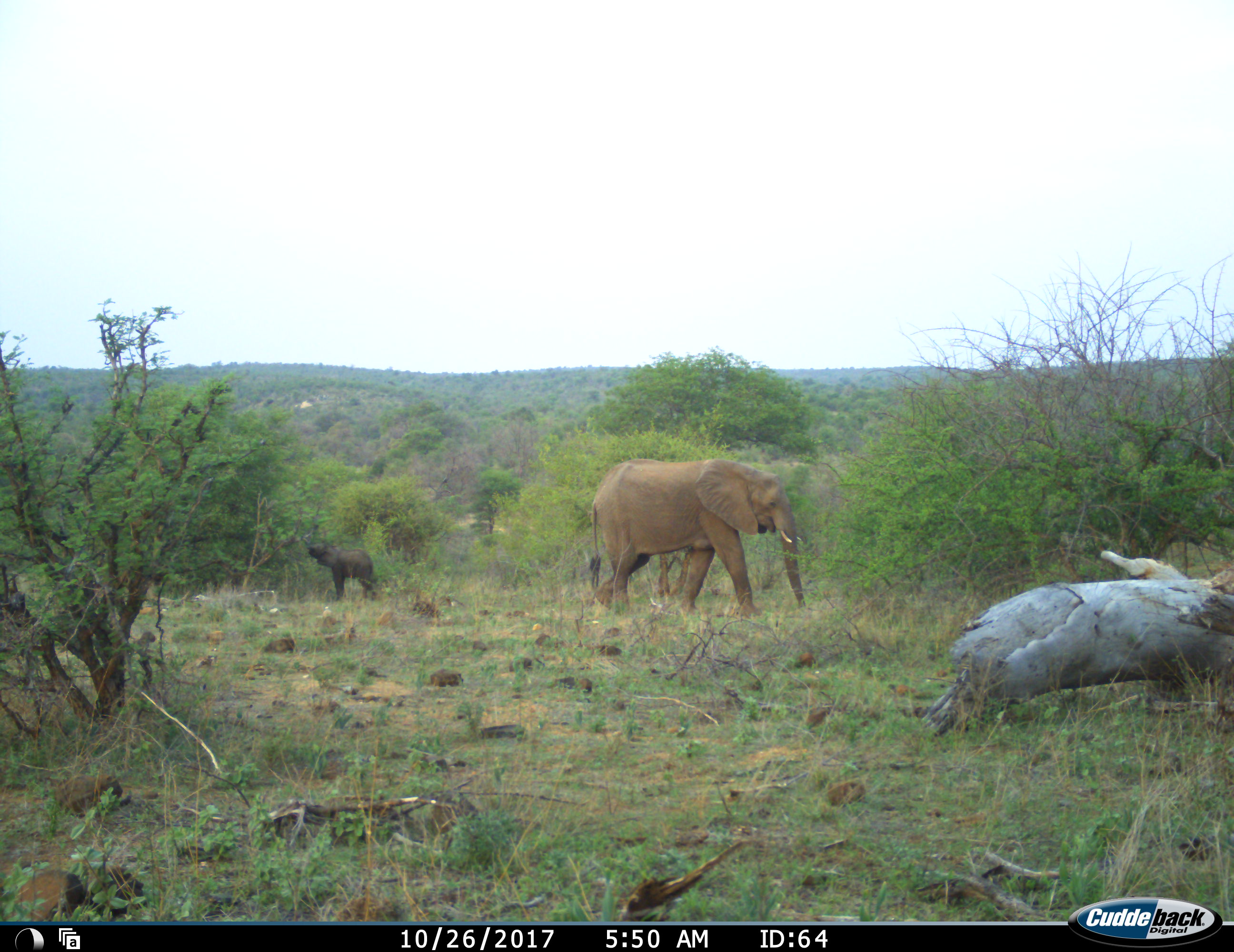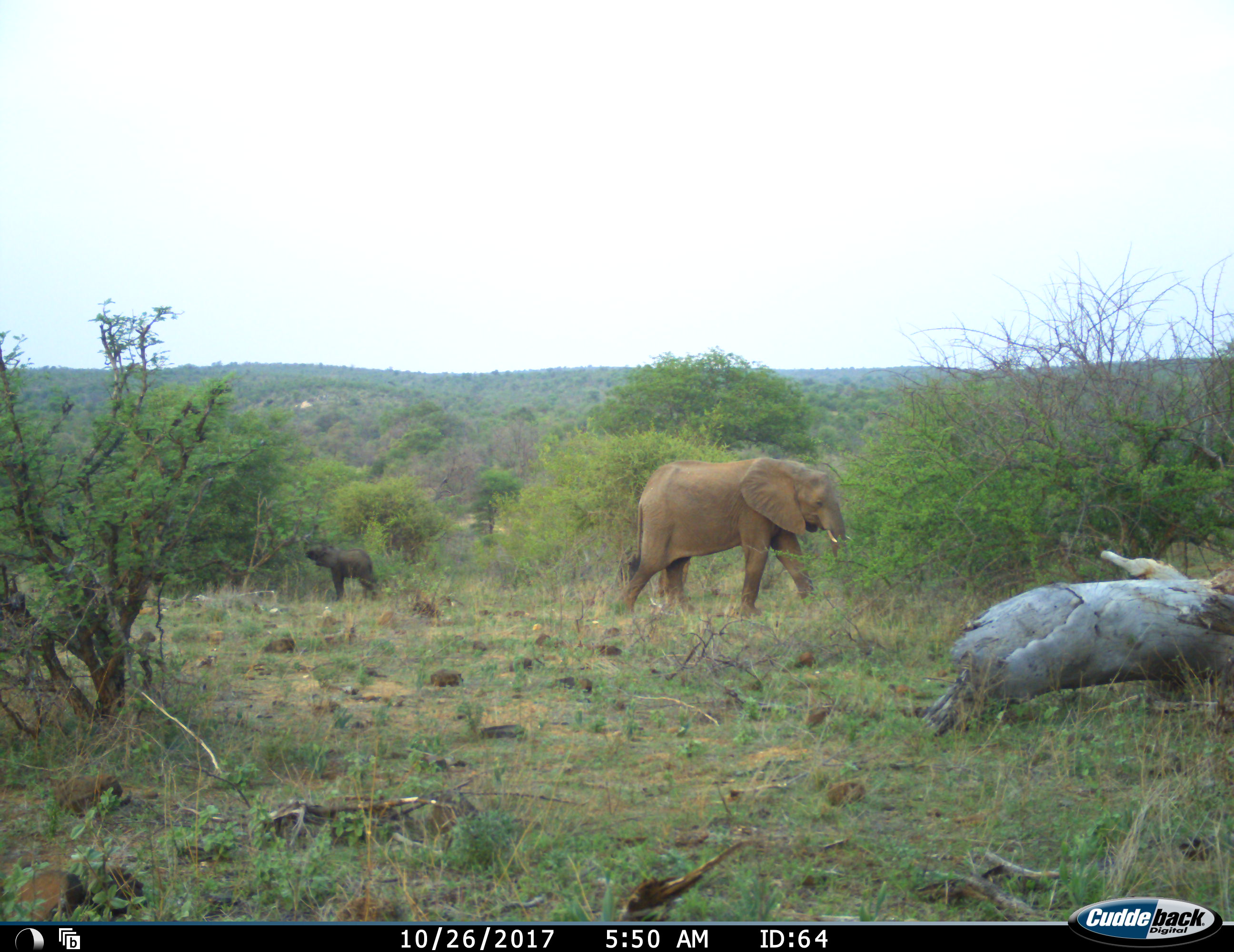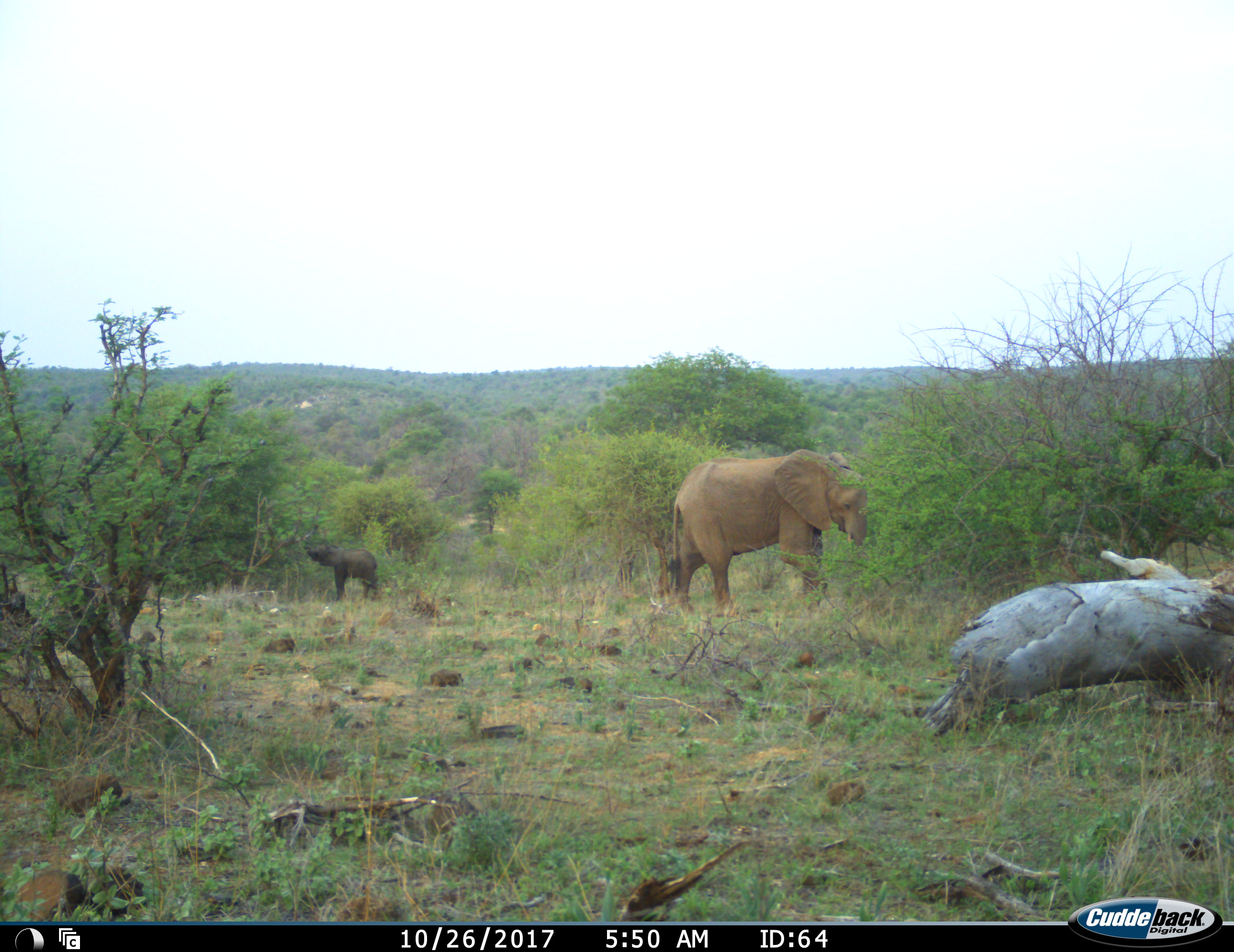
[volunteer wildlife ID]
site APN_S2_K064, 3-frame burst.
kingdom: Animalia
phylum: Chordata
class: Mammalia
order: Proboscidea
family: Elephantidae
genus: Loxodonta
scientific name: Loxodonta africana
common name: african bush elephant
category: elephant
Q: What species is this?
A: Elephant (african bush elephant) (Loxodonta africana).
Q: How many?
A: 2.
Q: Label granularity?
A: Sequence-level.